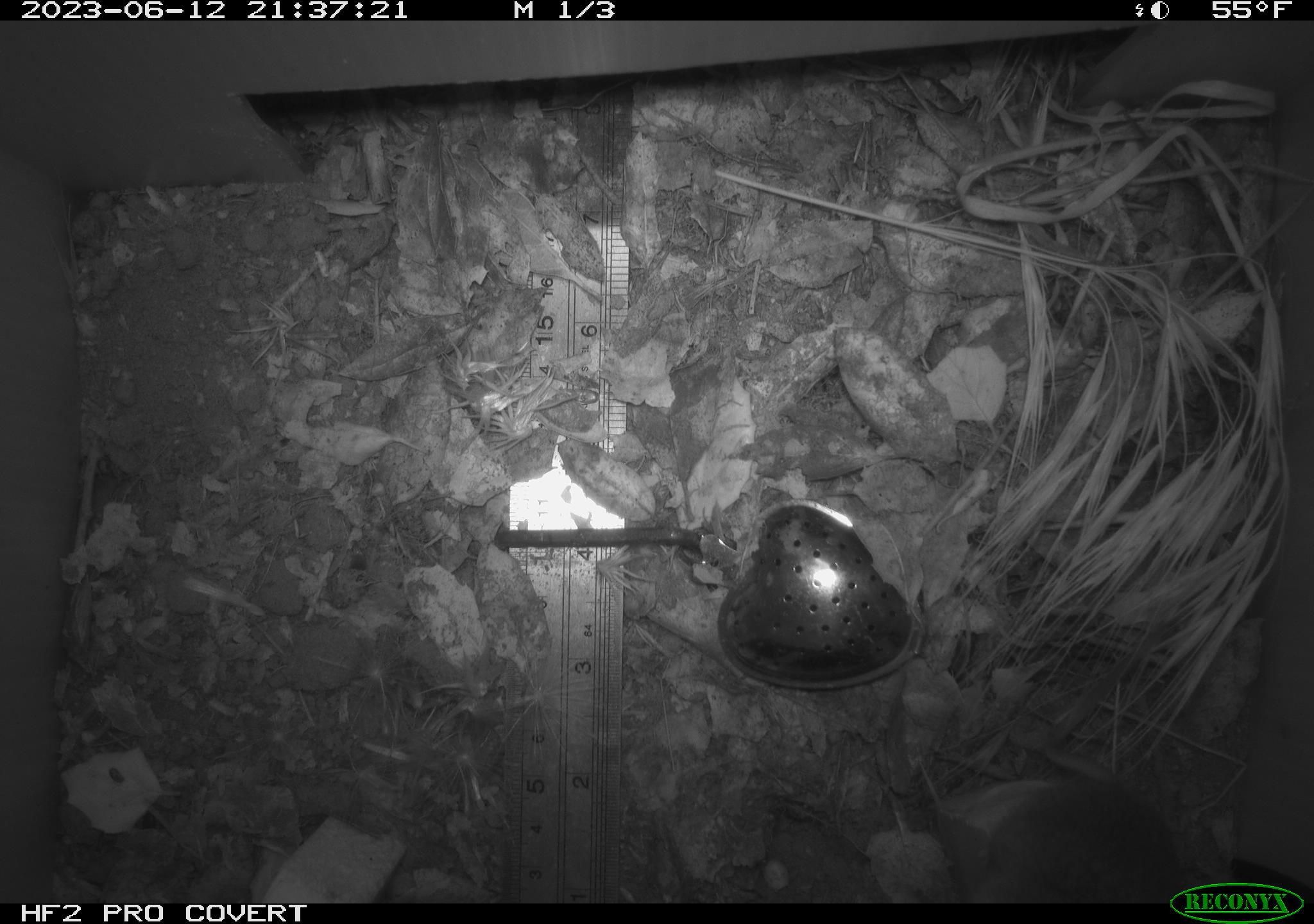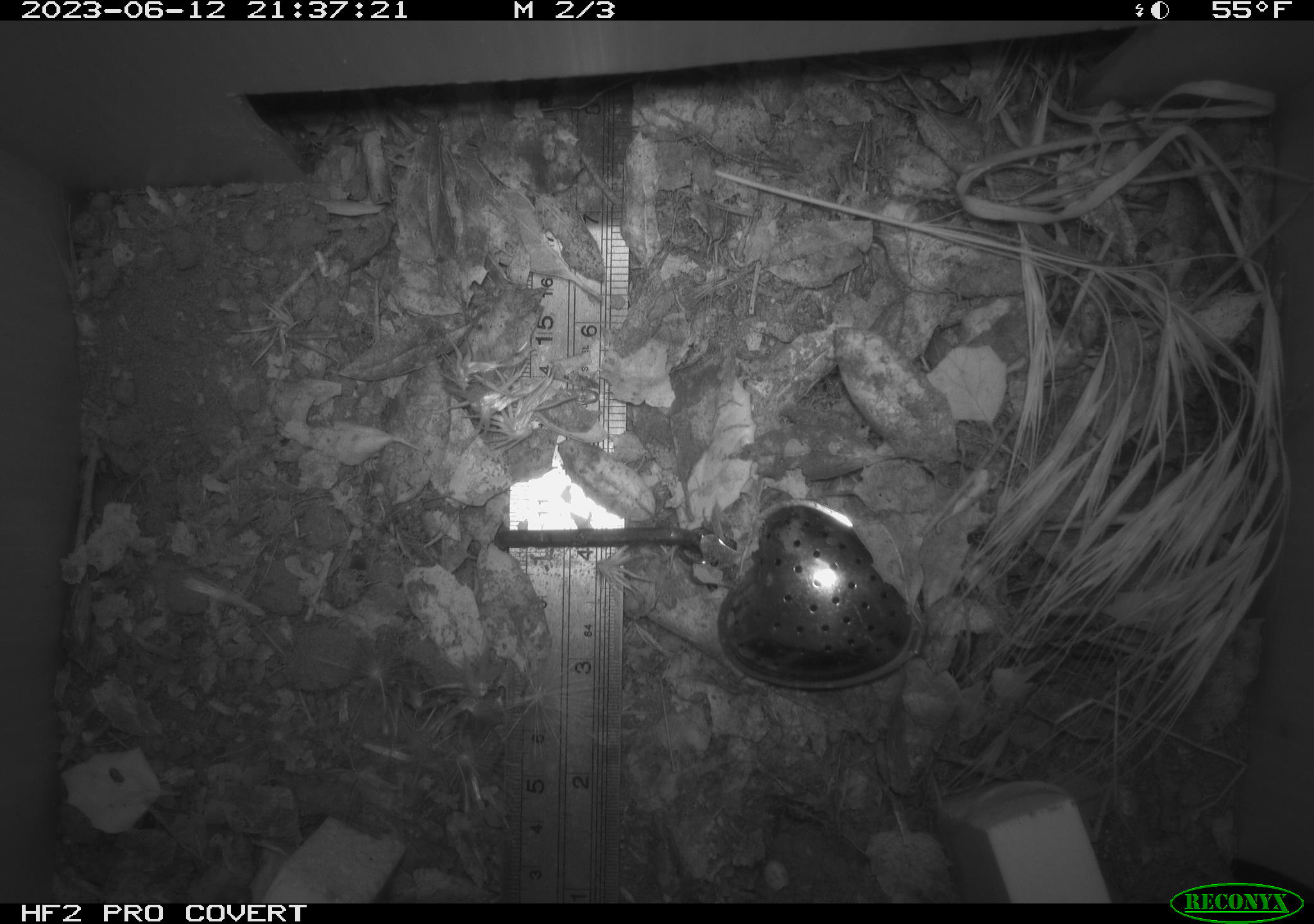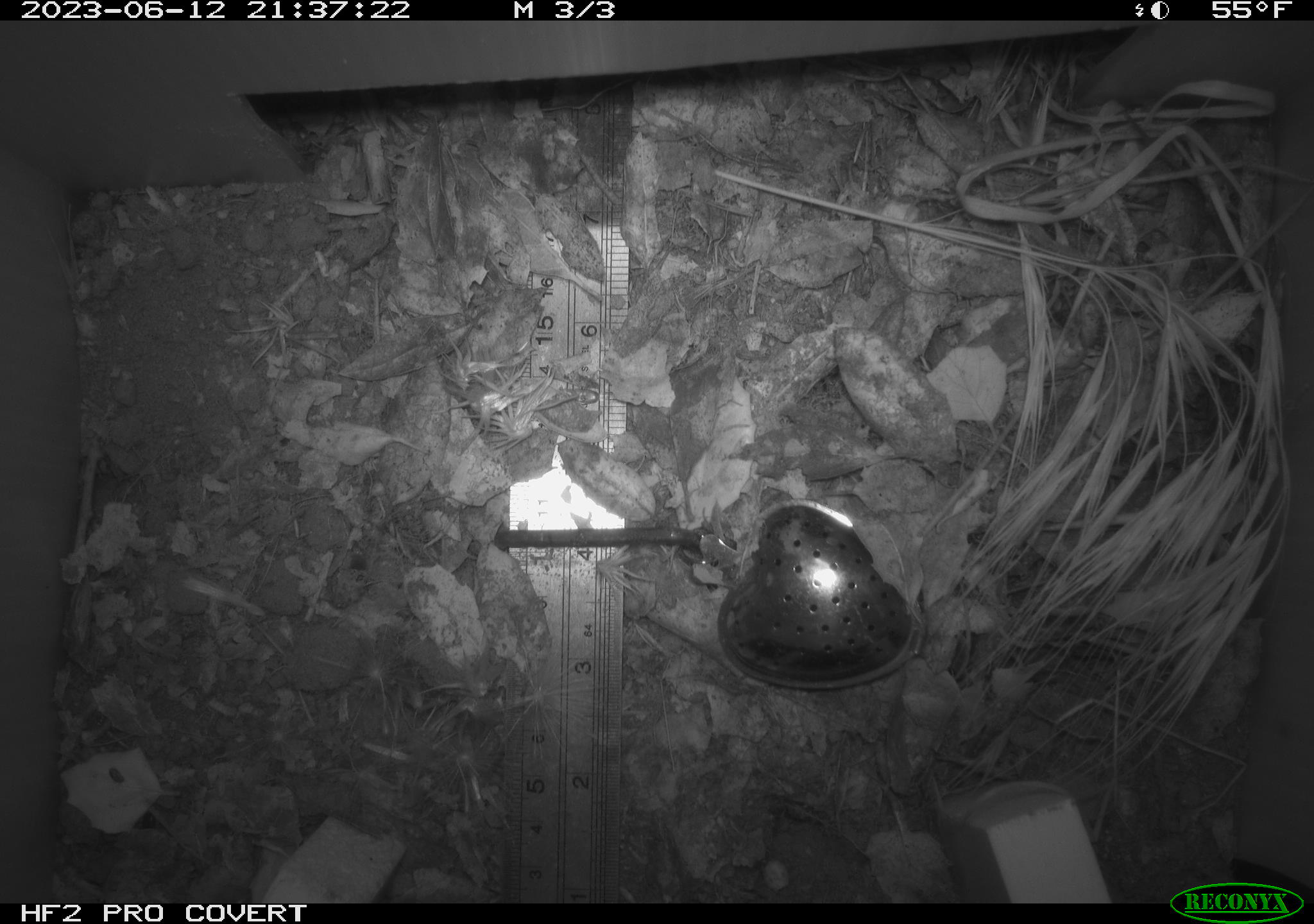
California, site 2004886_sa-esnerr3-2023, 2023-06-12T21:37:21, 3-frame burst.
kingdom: Animalia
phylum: Chordata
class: Mammalia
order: Rodentia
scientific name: Rodentia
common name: mouse species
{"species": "mouse species (Rodentia)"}